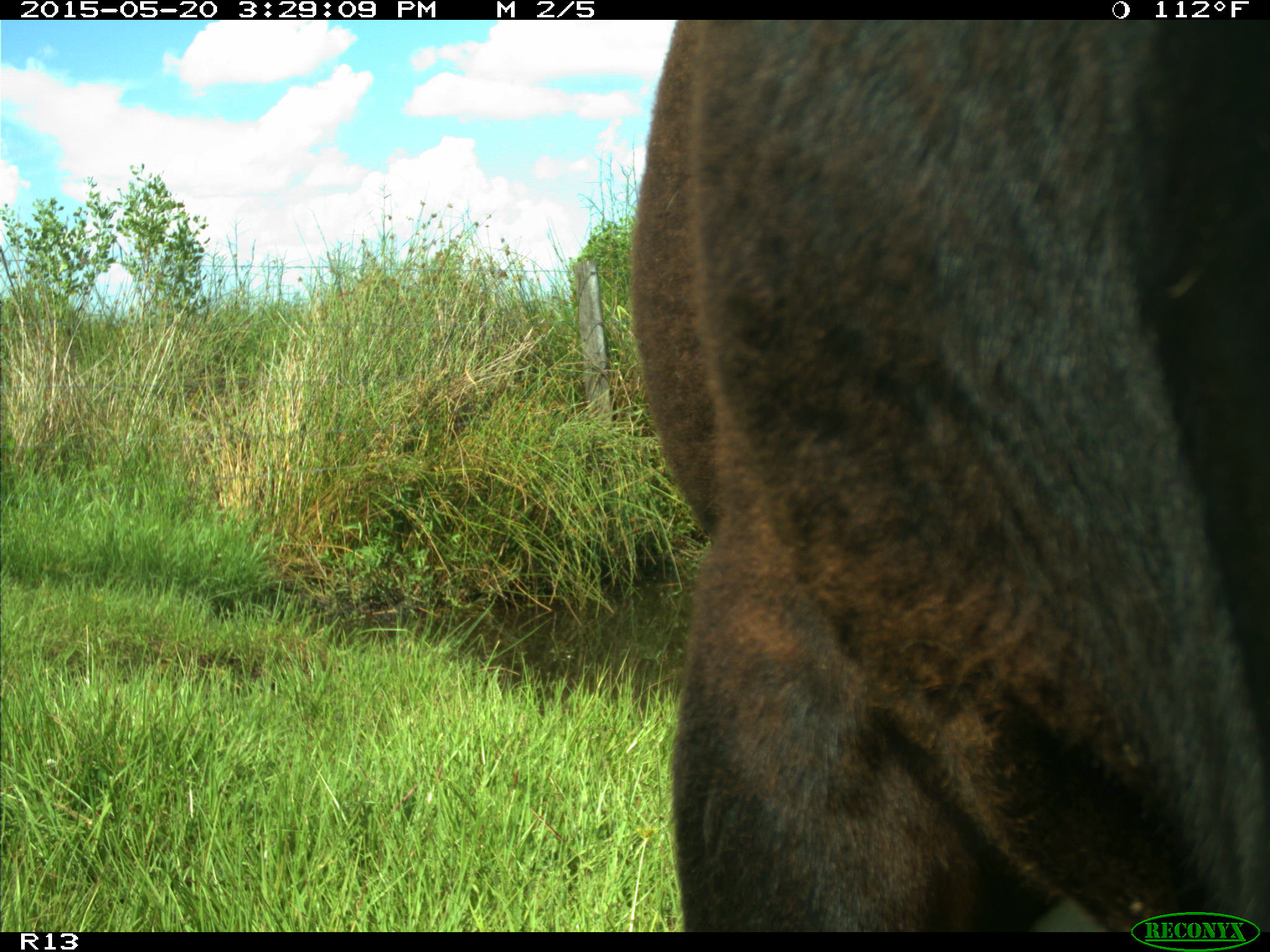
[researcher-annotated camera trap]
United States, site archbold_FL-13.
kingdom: Animalia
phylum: Chordata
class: Mammalia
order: Artiodactyla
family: Bovidae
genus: Bos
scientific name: Bos taurus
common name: domestic cow